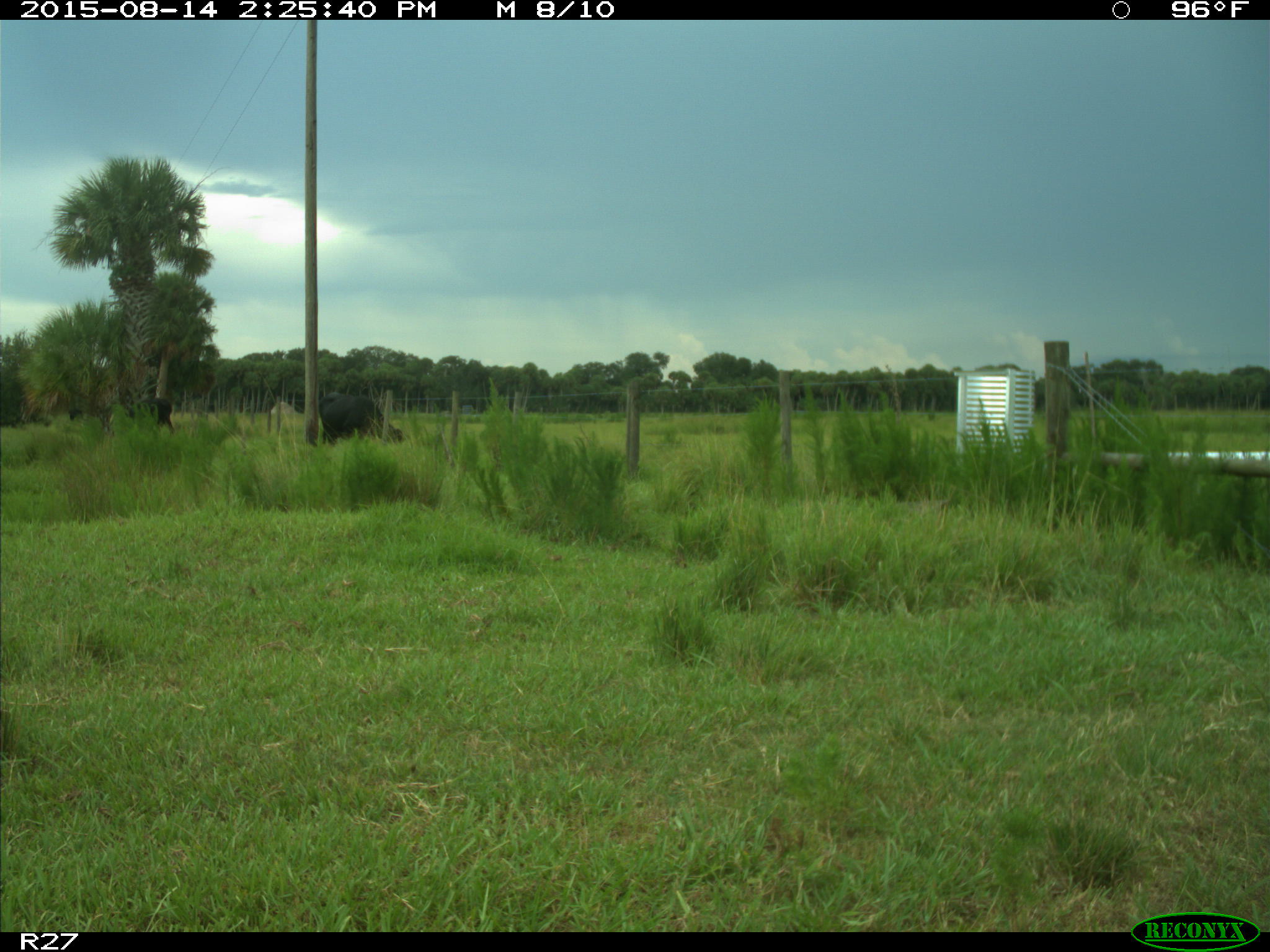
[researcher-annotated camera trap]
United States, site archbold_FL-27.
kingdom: Animalia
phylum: Chordata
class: Mammalia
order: Artiodactyla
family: Bovidae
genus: Bos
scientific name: Bos taurus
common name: domestic cow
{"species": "Bos taurus (domestic cow)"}